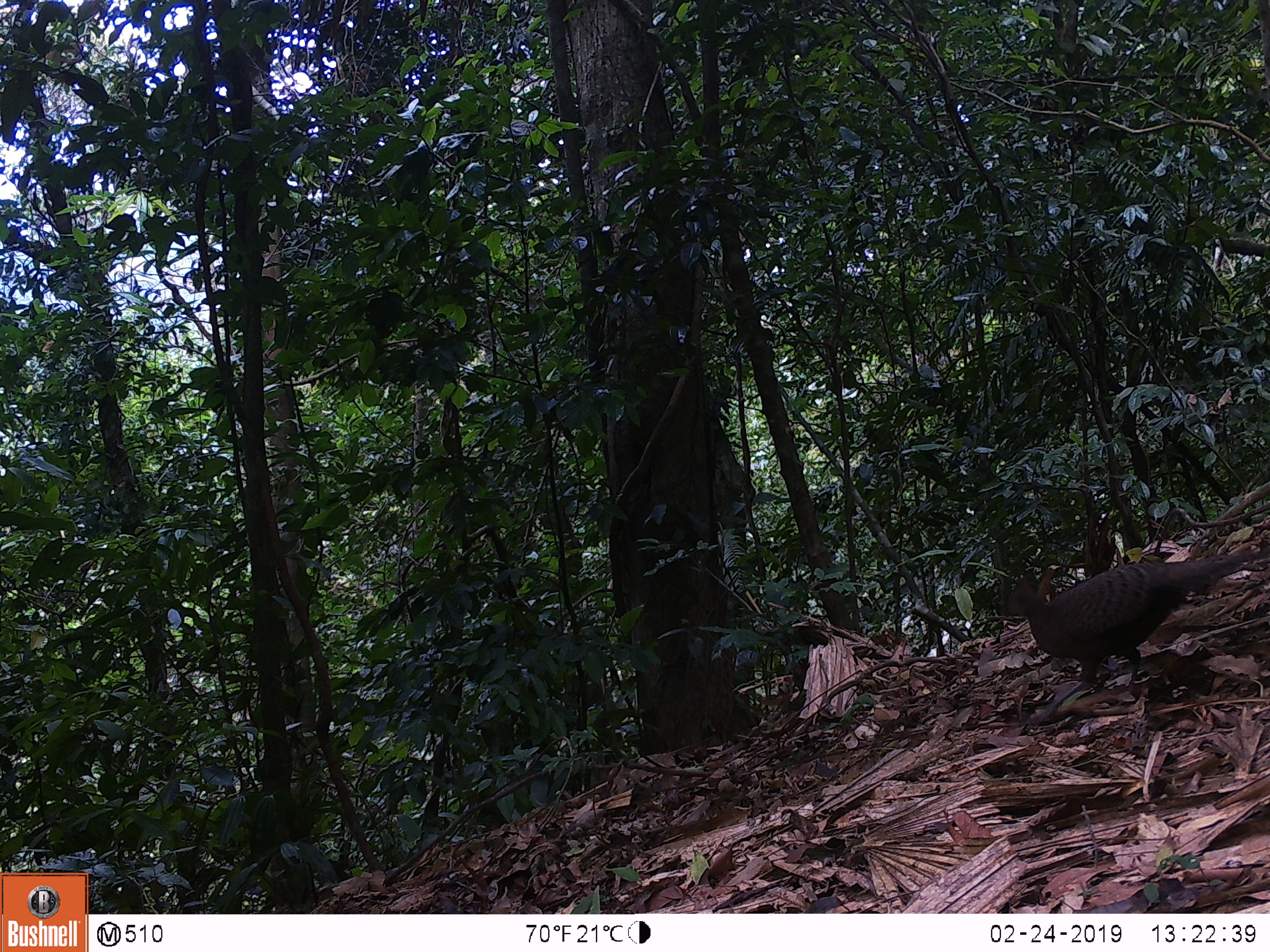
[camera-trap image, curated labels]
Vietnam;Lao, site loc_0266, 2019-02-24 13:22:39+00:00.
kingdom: Animalia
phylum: Chordata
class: Aves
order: Galliformes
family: Phasianidae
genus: Polyplectron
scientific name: Polyplectron bicalcaratum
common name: gray peacock-pheasant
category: grey peacock pheasant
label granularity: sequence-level